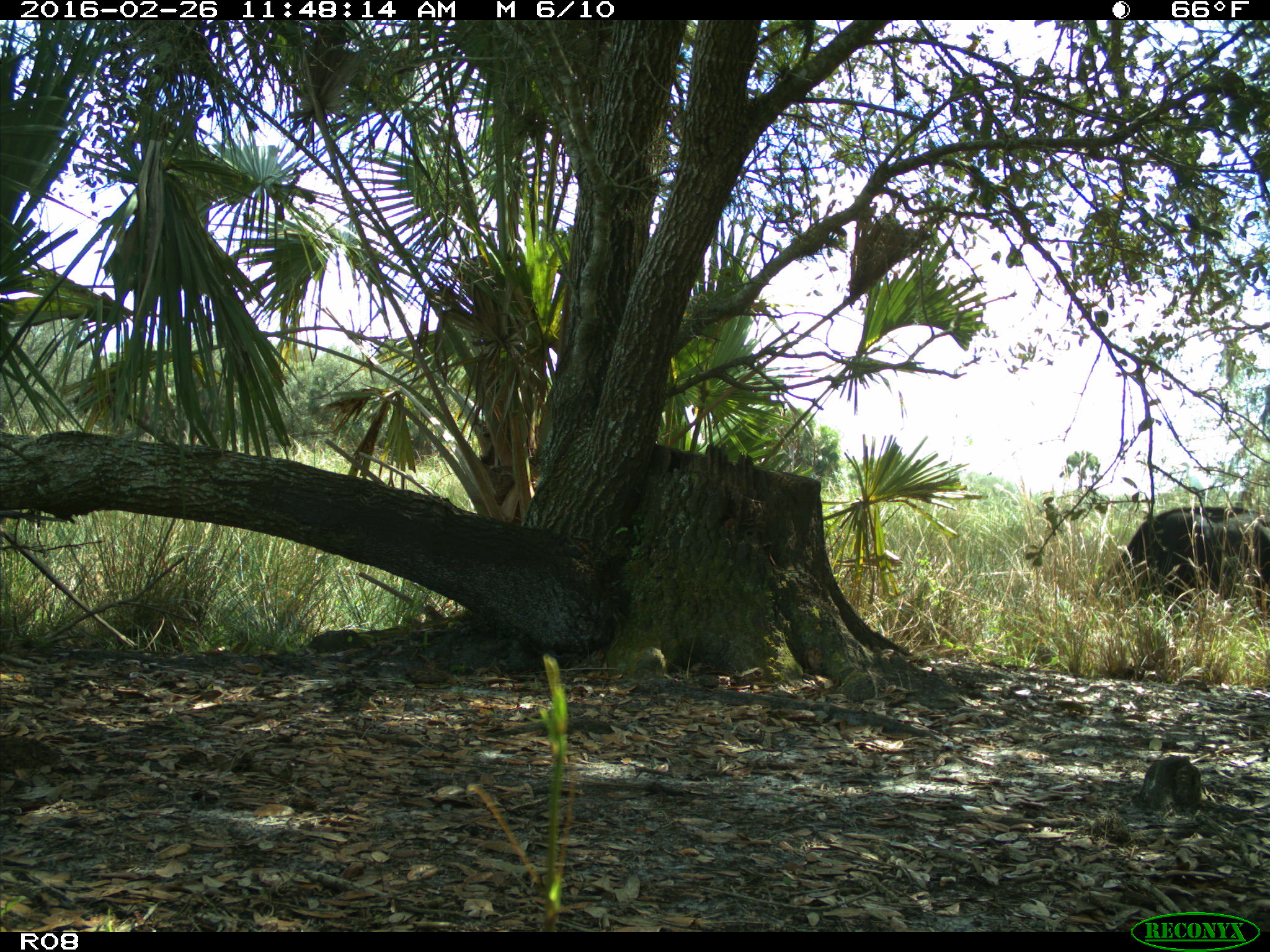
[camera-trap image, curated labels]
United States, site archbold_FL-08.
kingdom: Animalia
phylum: Chordata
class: Mammalia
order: Artiodactyla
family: Bovidae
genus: Bos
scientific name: Bos taurus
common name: domestic cow